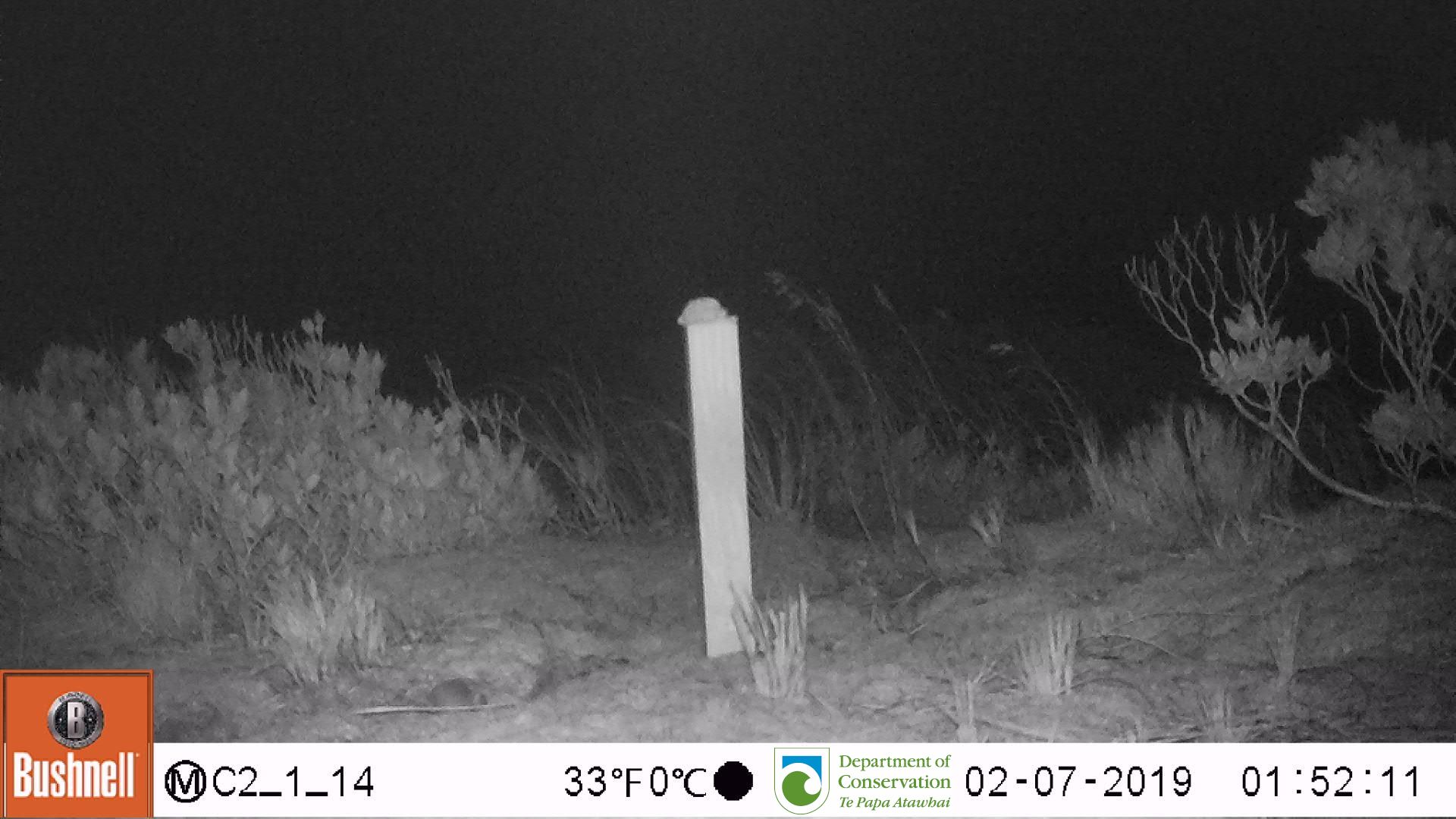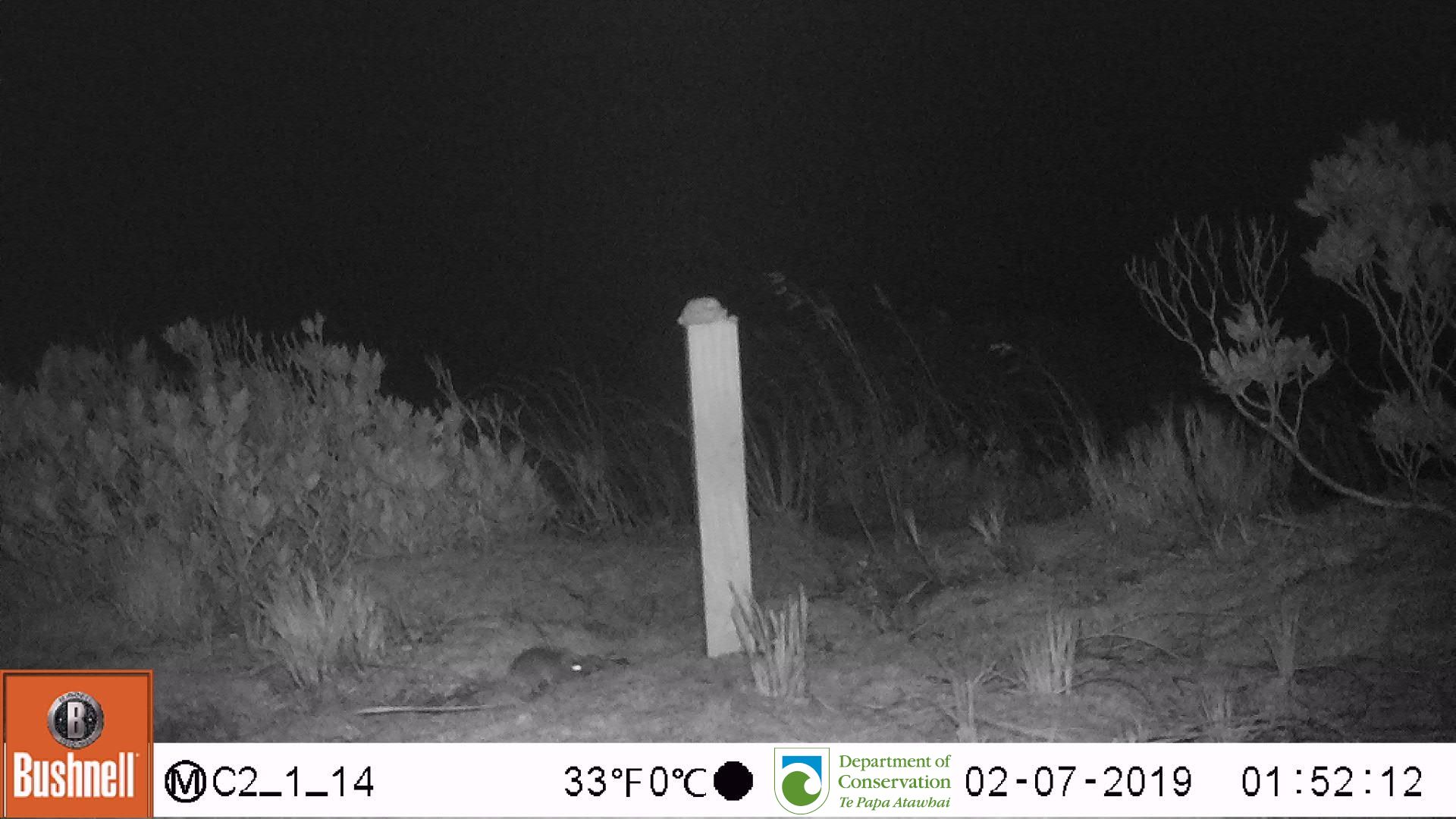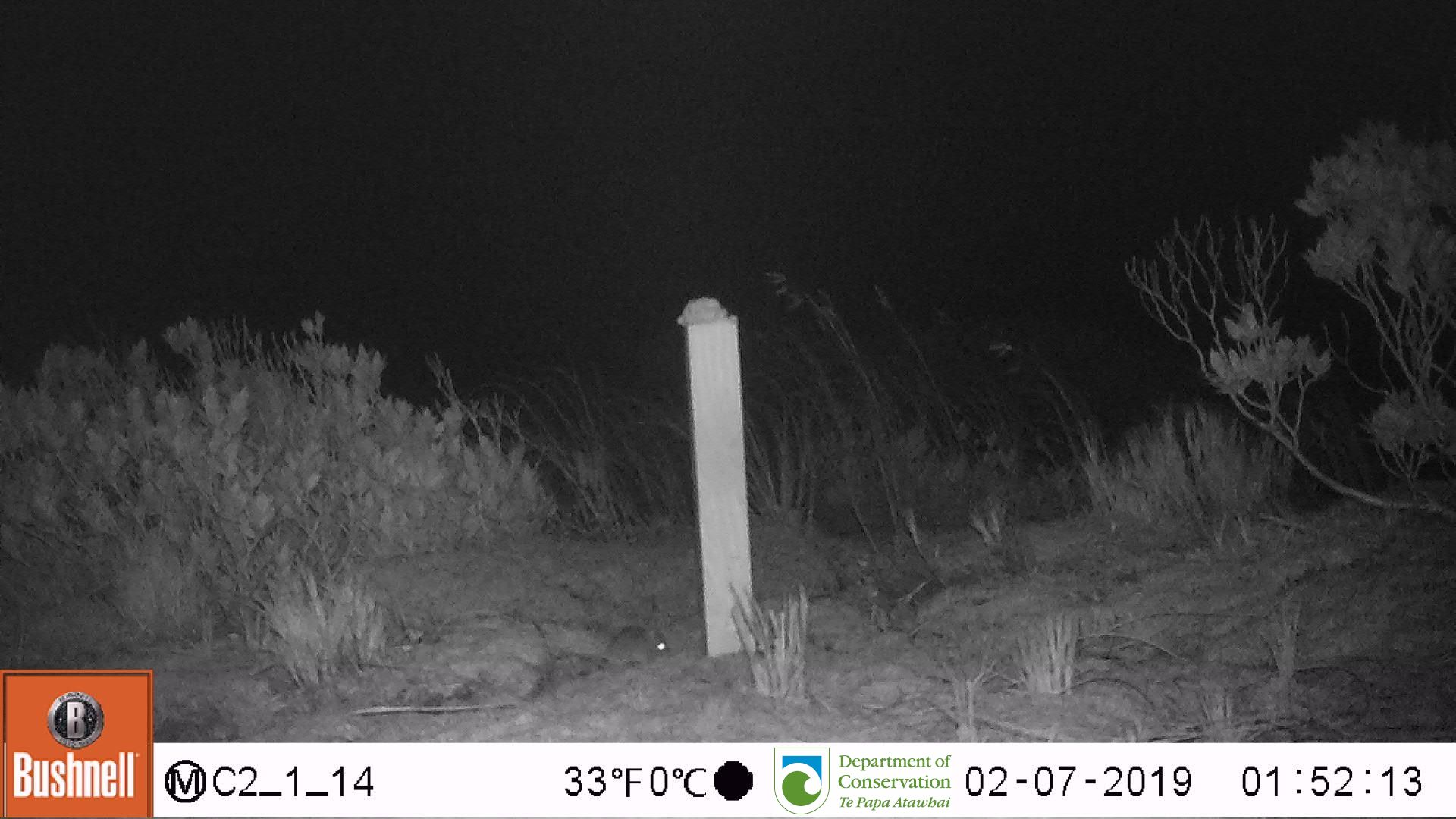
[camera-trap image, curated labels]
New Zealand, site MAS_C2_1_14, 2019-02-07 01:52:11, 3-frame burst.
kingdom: Animalia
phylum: Chordata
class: Mammalia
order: Rodentia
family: Muridae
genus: Mus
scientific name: Mus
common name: mouse